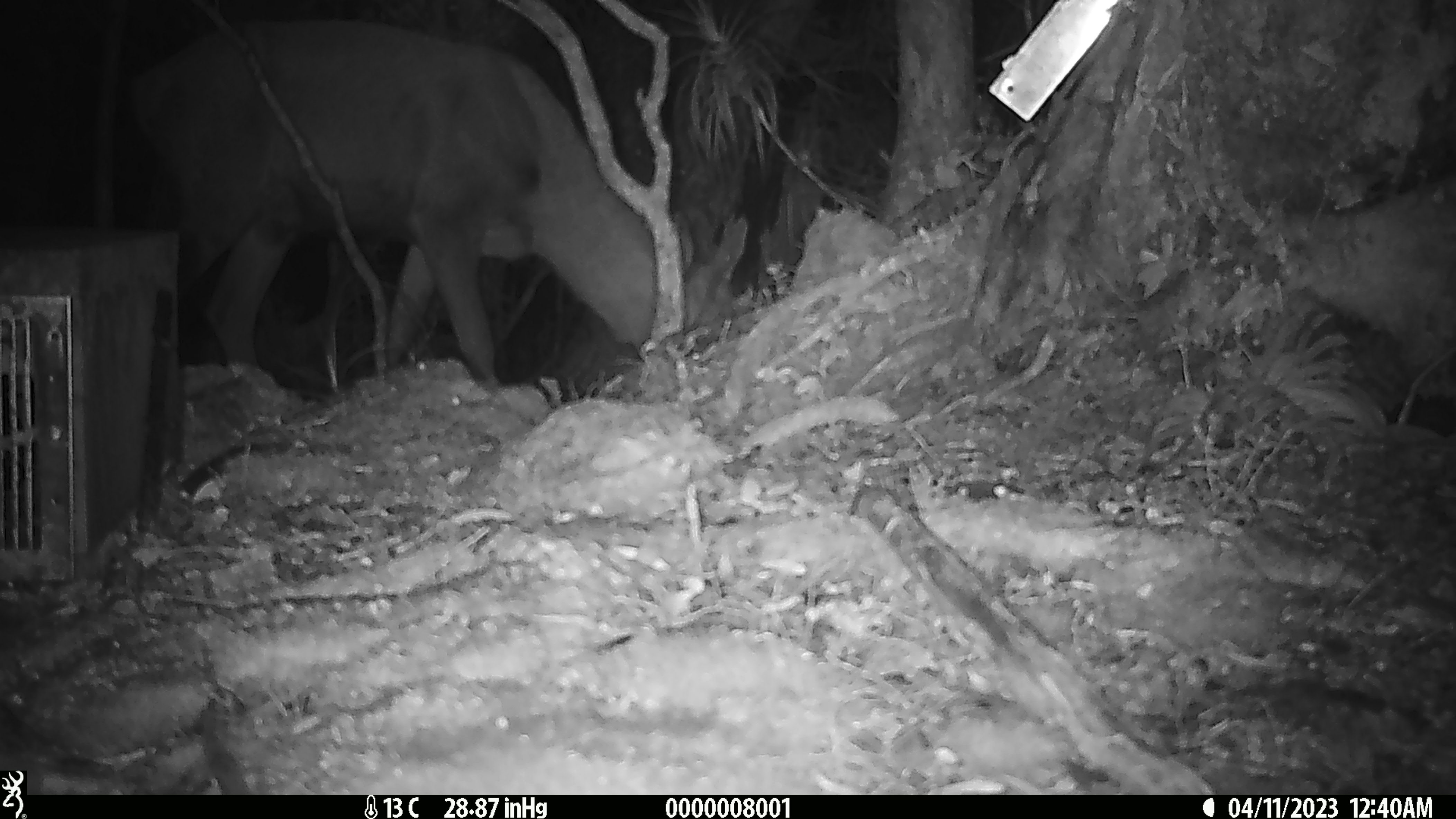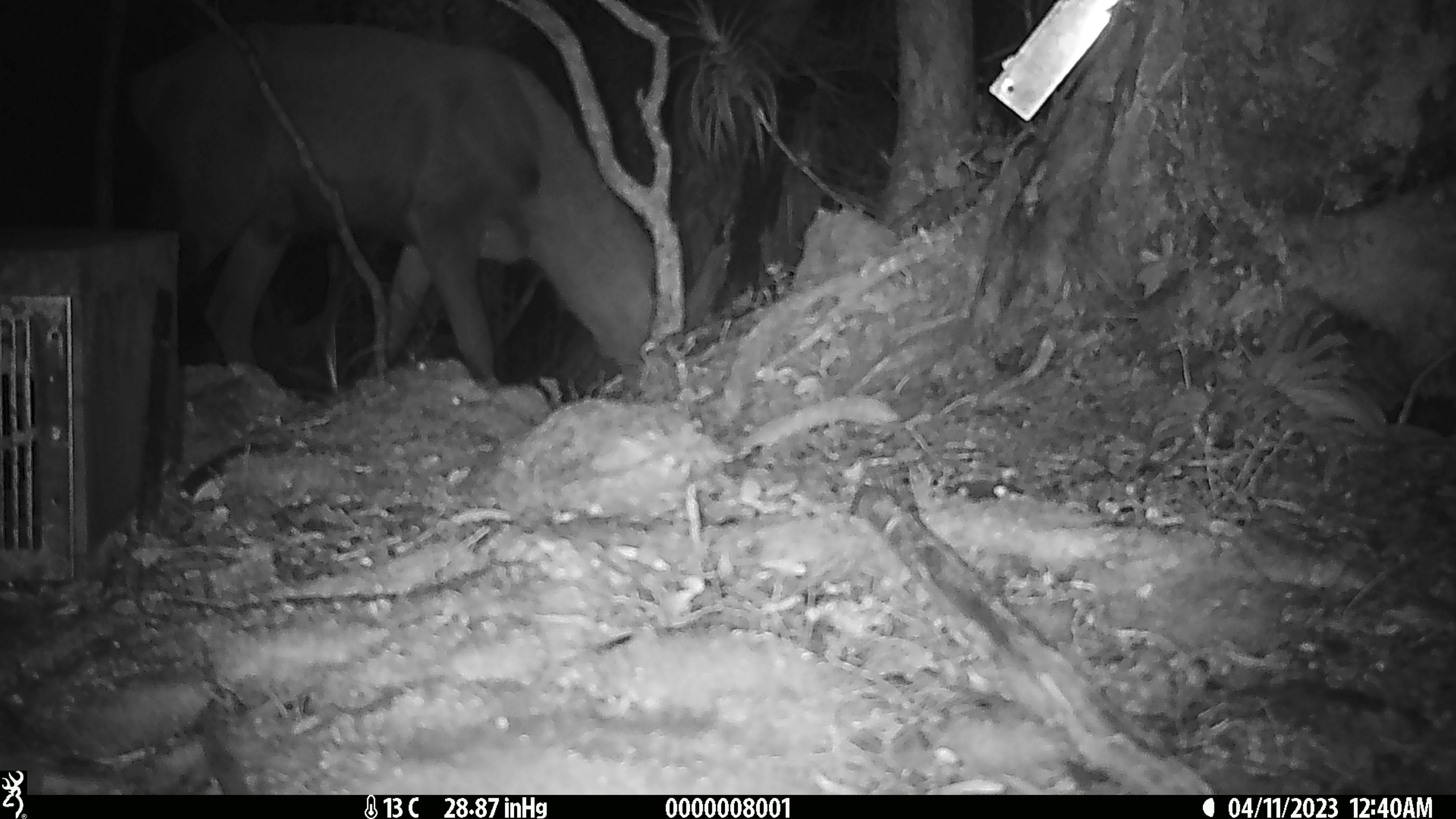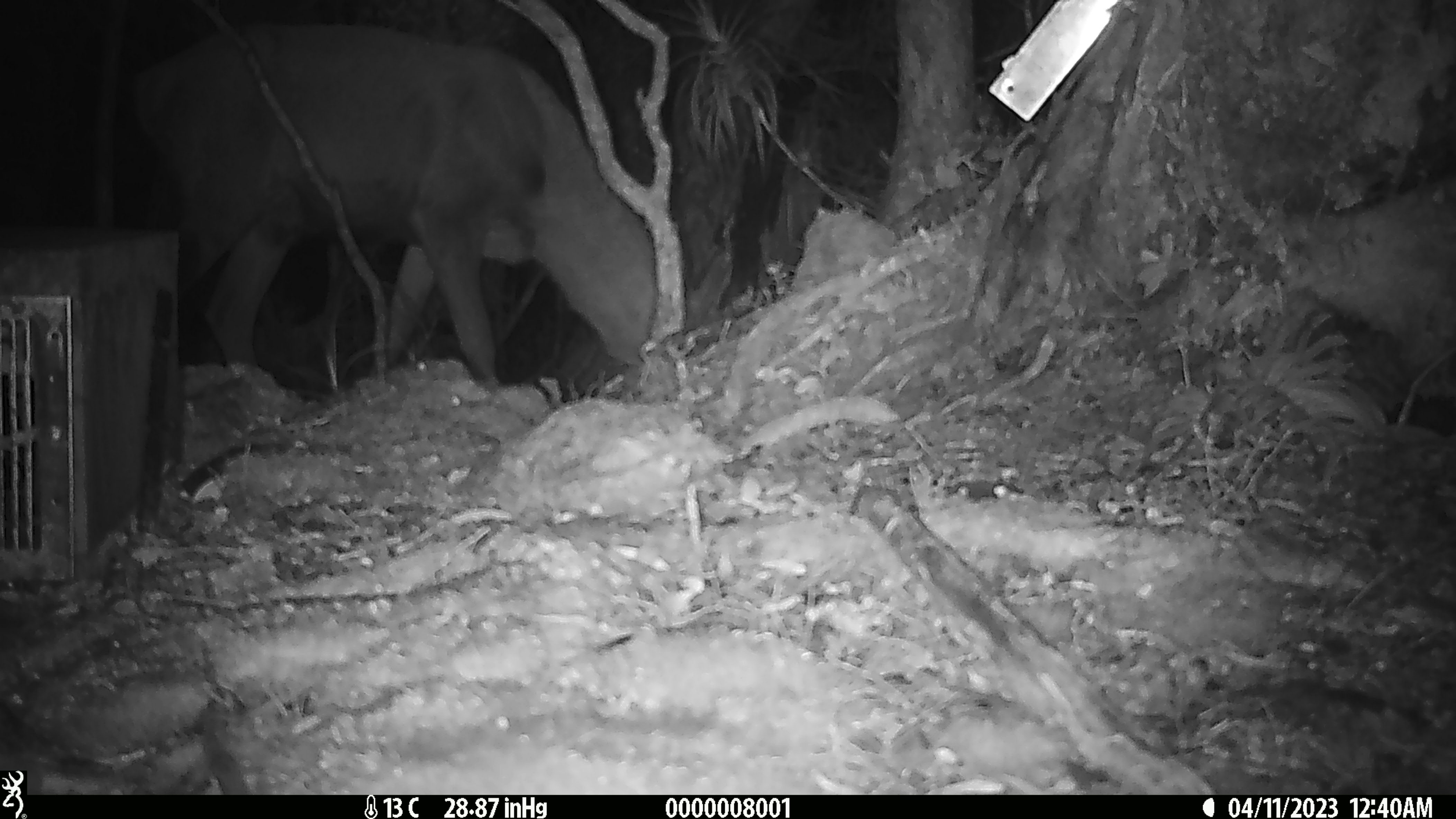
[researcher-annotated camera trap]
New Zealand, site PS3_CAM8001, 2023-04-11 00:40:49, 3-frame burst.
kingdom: Animalia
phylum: Chordata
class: Mammalia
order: Artiodactyla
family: Cervidae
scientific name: Cervidae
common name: deer